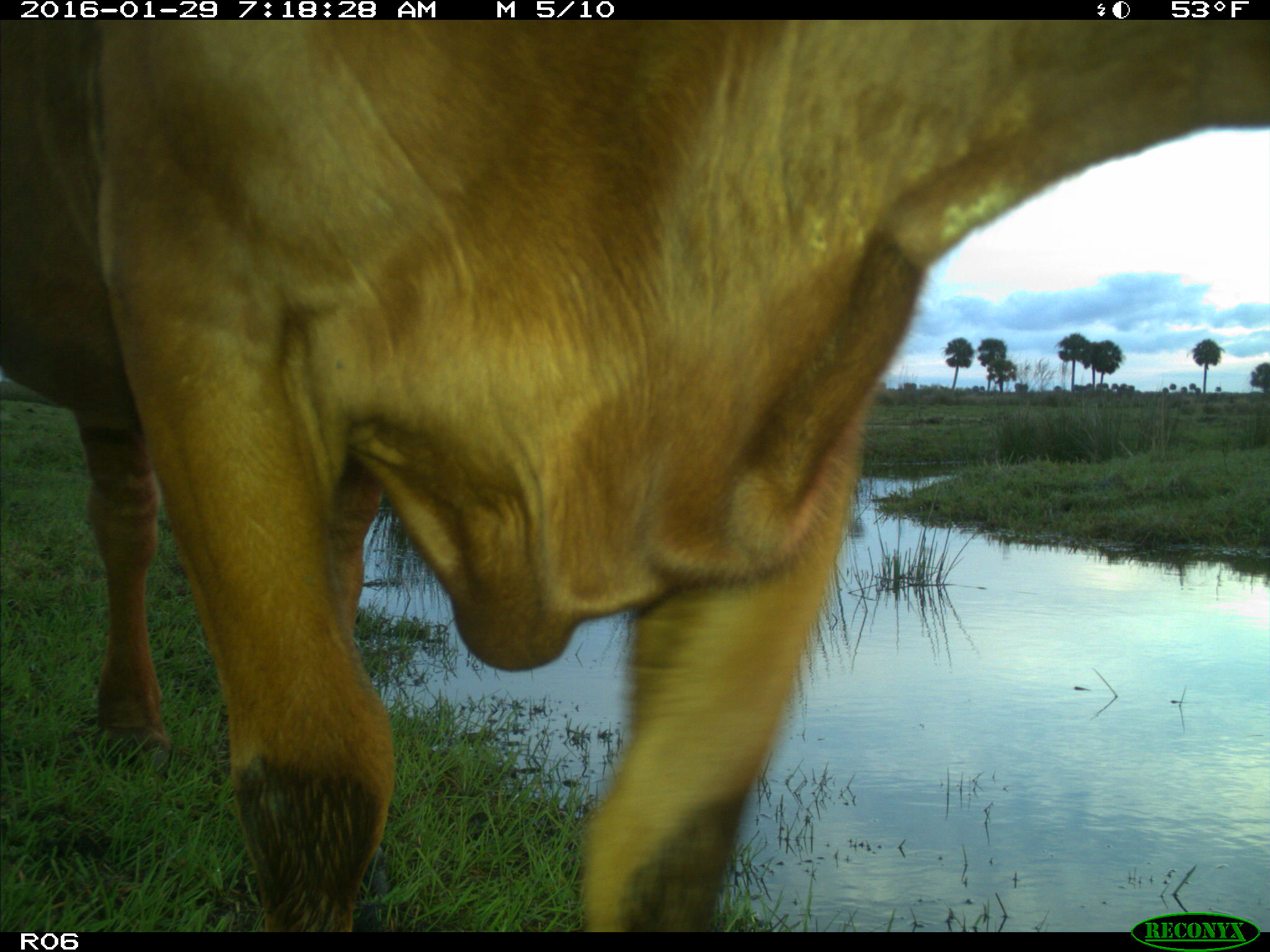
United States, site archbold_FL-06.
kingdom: Animalia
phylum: Chordata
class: Mammalia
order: Artiodactyla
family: Bovidae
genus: Bos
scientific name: Bos taurus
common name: domestic cow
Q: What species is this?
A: Bos taurus (domestic cow).